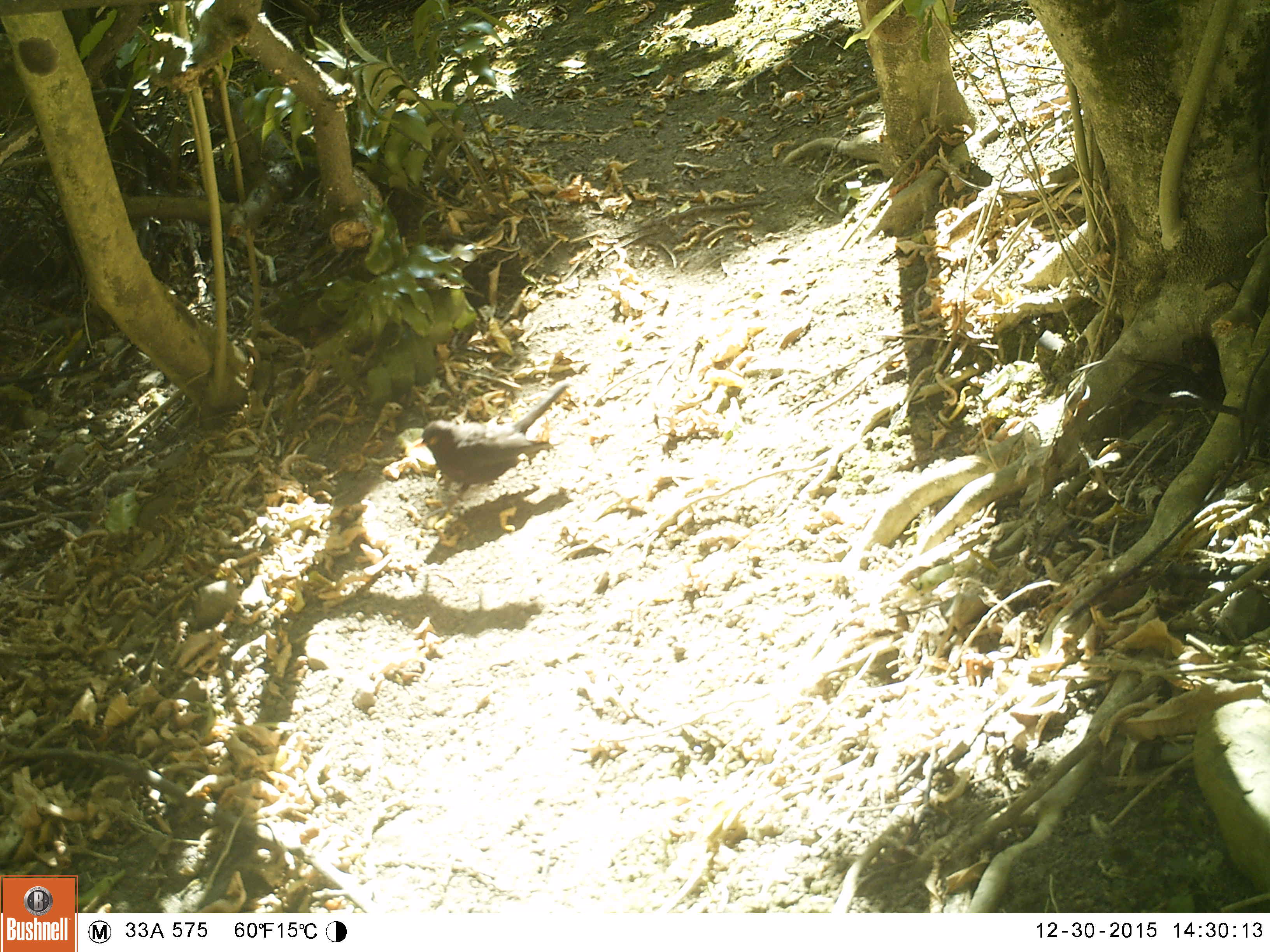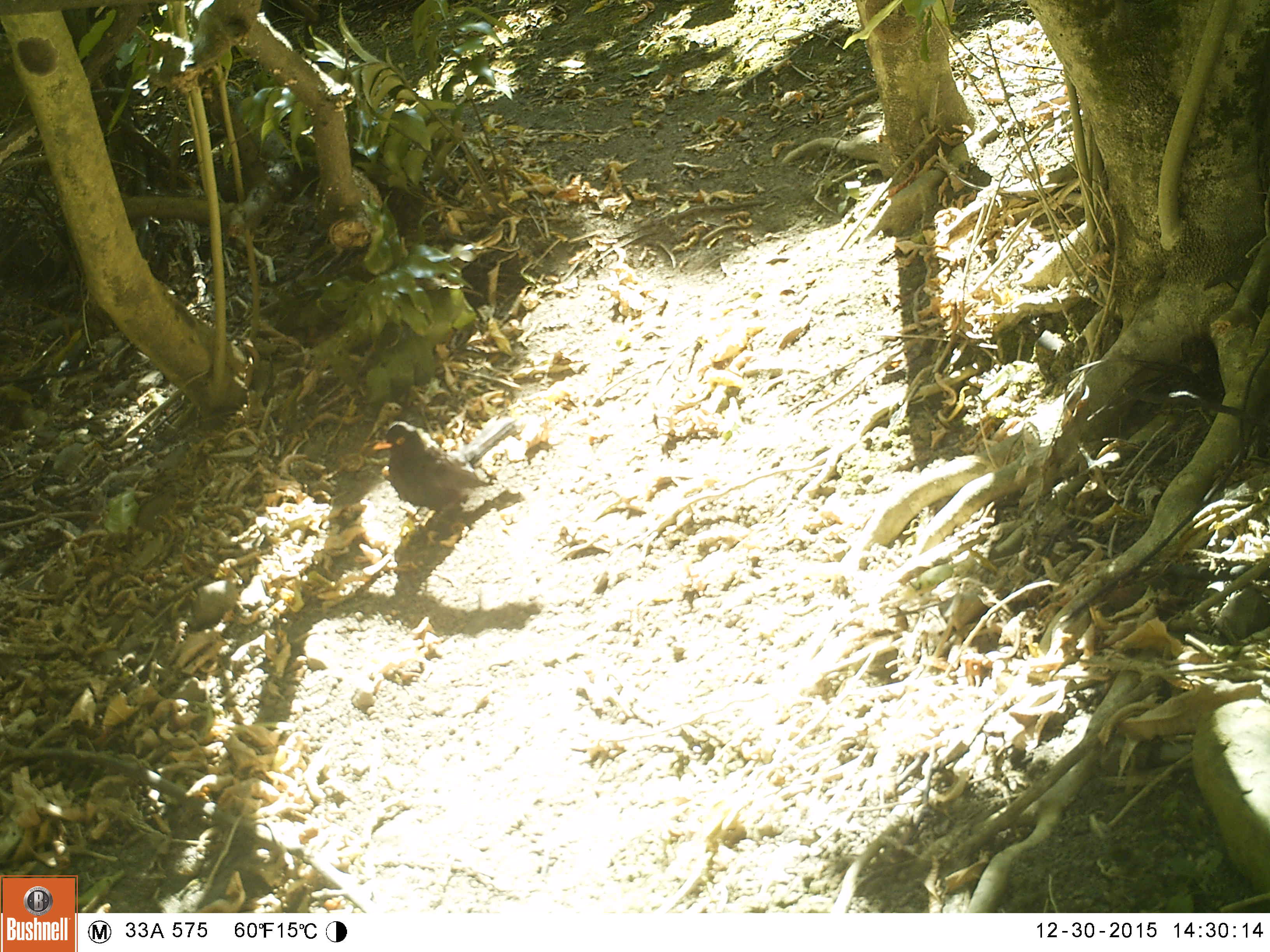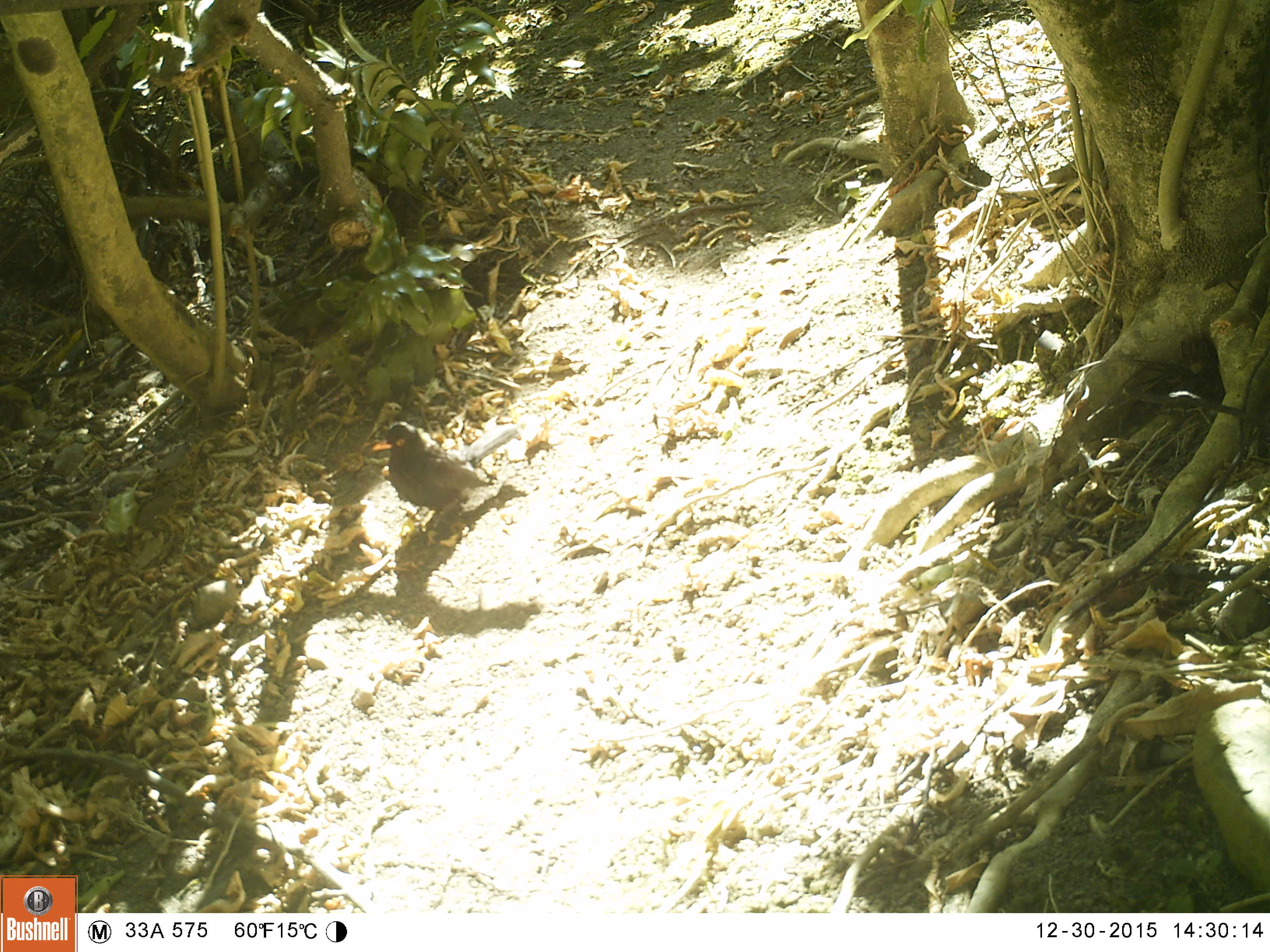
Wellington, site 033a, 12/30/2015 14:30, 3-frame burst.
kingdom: Animalia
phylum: Chordata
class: Aves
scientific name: Aves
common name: bird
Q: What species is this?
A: Bird (Aves).